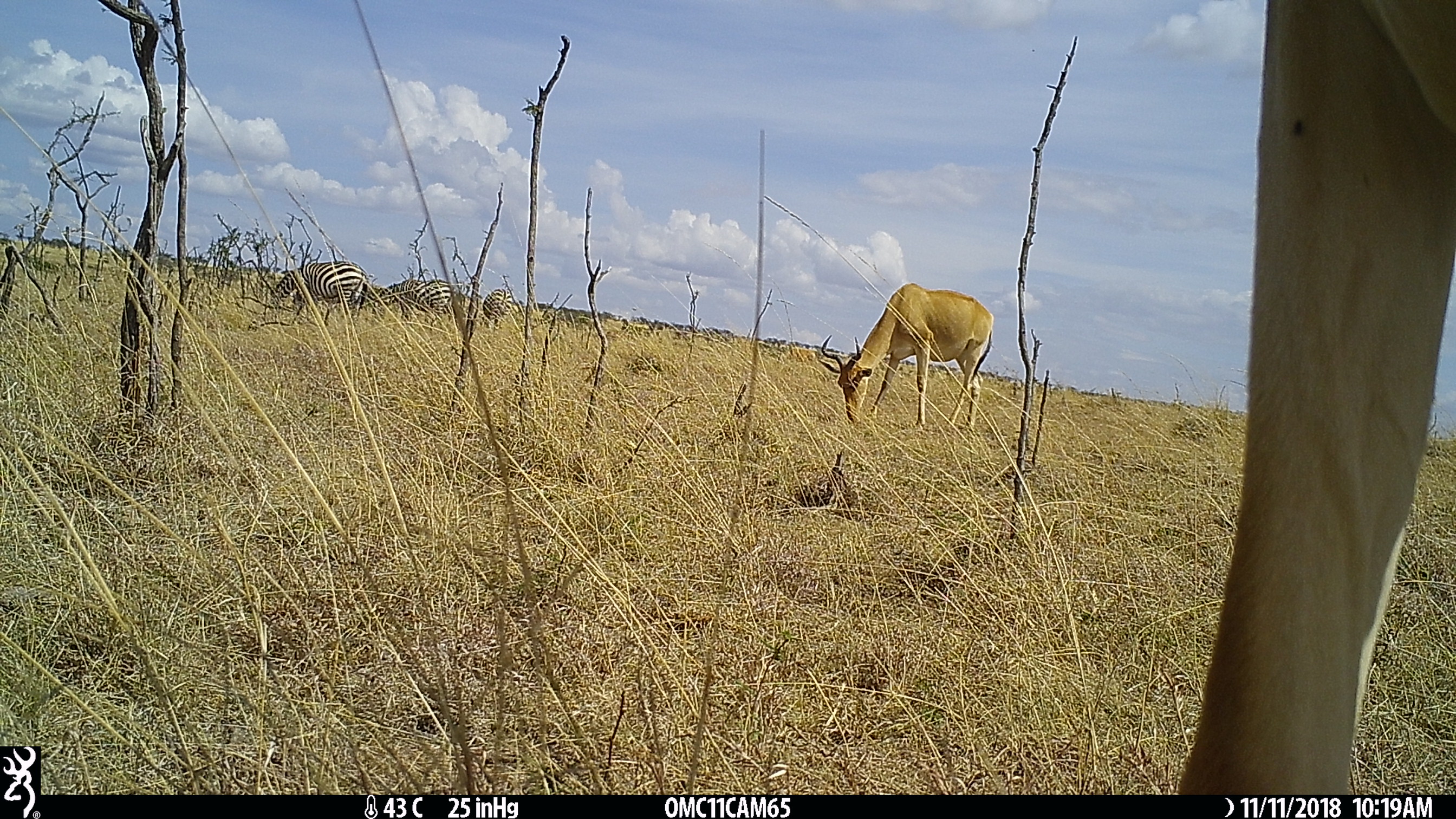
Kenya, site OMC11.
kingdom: Animalia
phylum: Chordata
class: Mammalia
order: Perissodactyla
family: Equidae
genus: Equus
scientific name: Equus quagga burchellii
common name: burchell's zebra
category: zebra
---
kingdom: Animalia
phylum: Chordata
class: Mammalia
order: Artiodactyla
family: Bovidae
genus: Alcelaphus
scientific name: Alcelaphus buselaphus cokii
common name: coke's hartebeest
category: hartebeest cokes